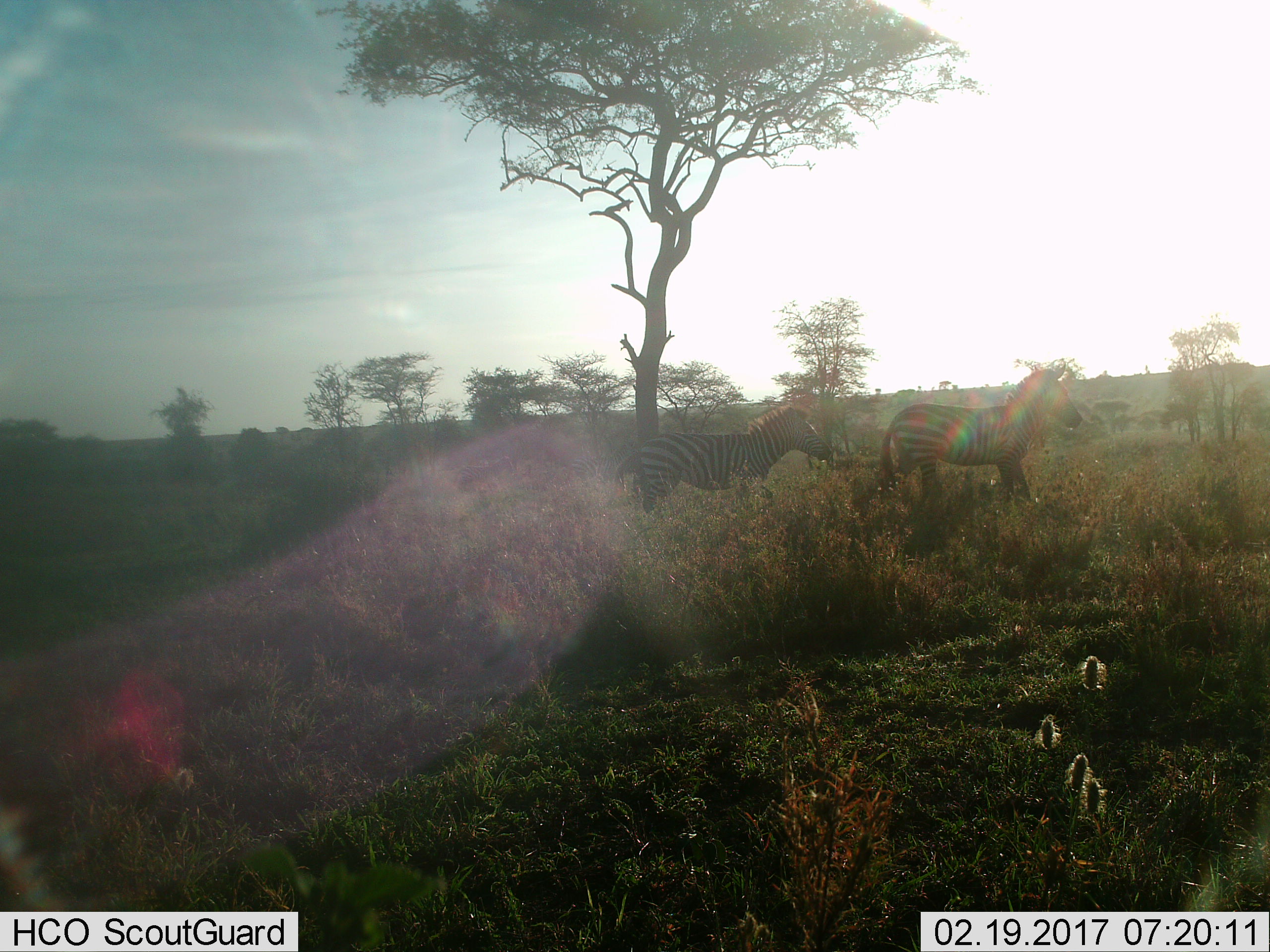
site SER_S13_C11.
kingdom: Animalia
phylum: Chordata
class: Mammalia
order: Perissodactyla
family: Equidae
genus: Equus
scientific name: Equus quagga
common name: plains zebra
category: zebraplains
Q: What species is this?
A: Zebraplains (plains zebra) (Equus quagga).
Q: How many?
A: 2.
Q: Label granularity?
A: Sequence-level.